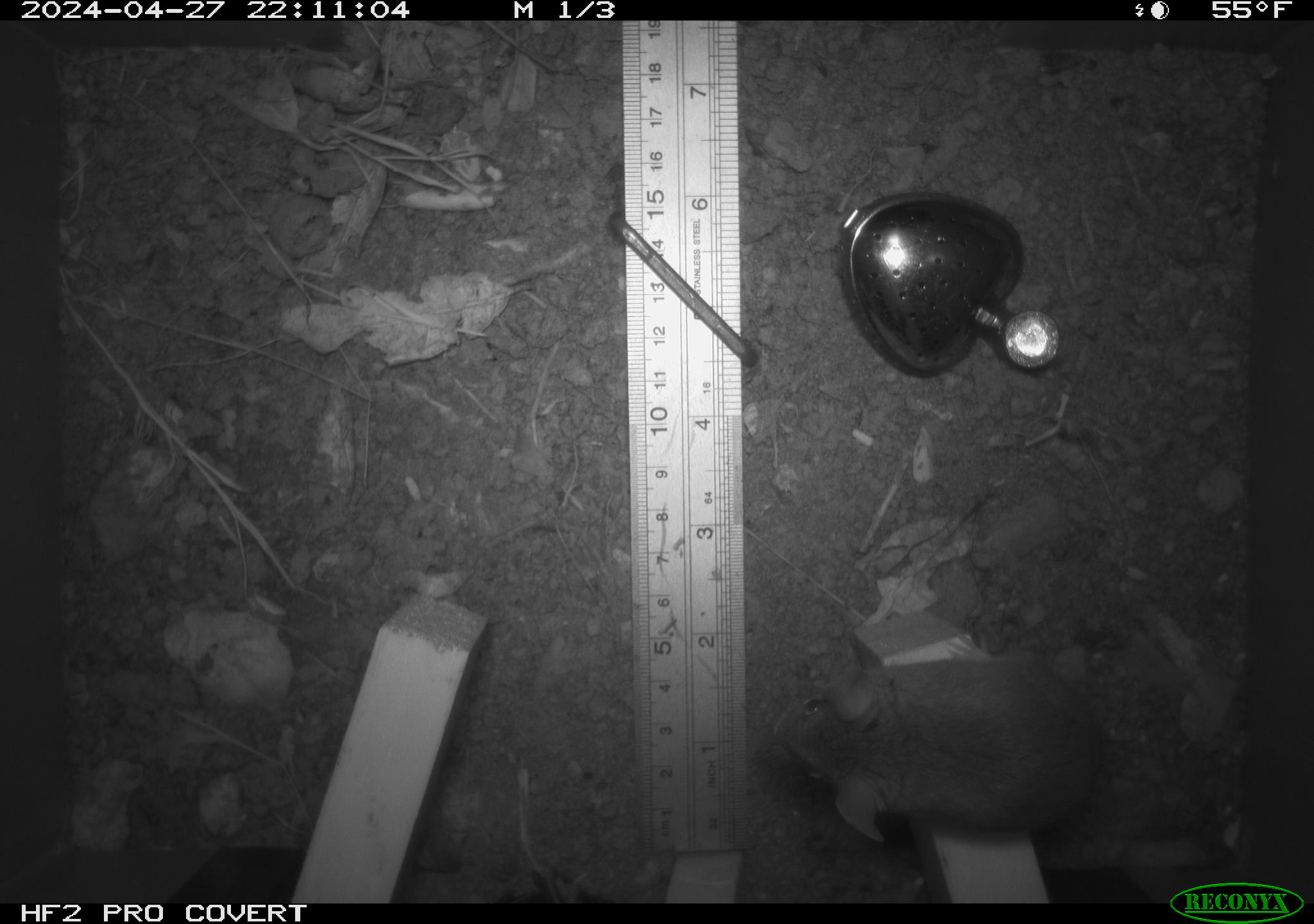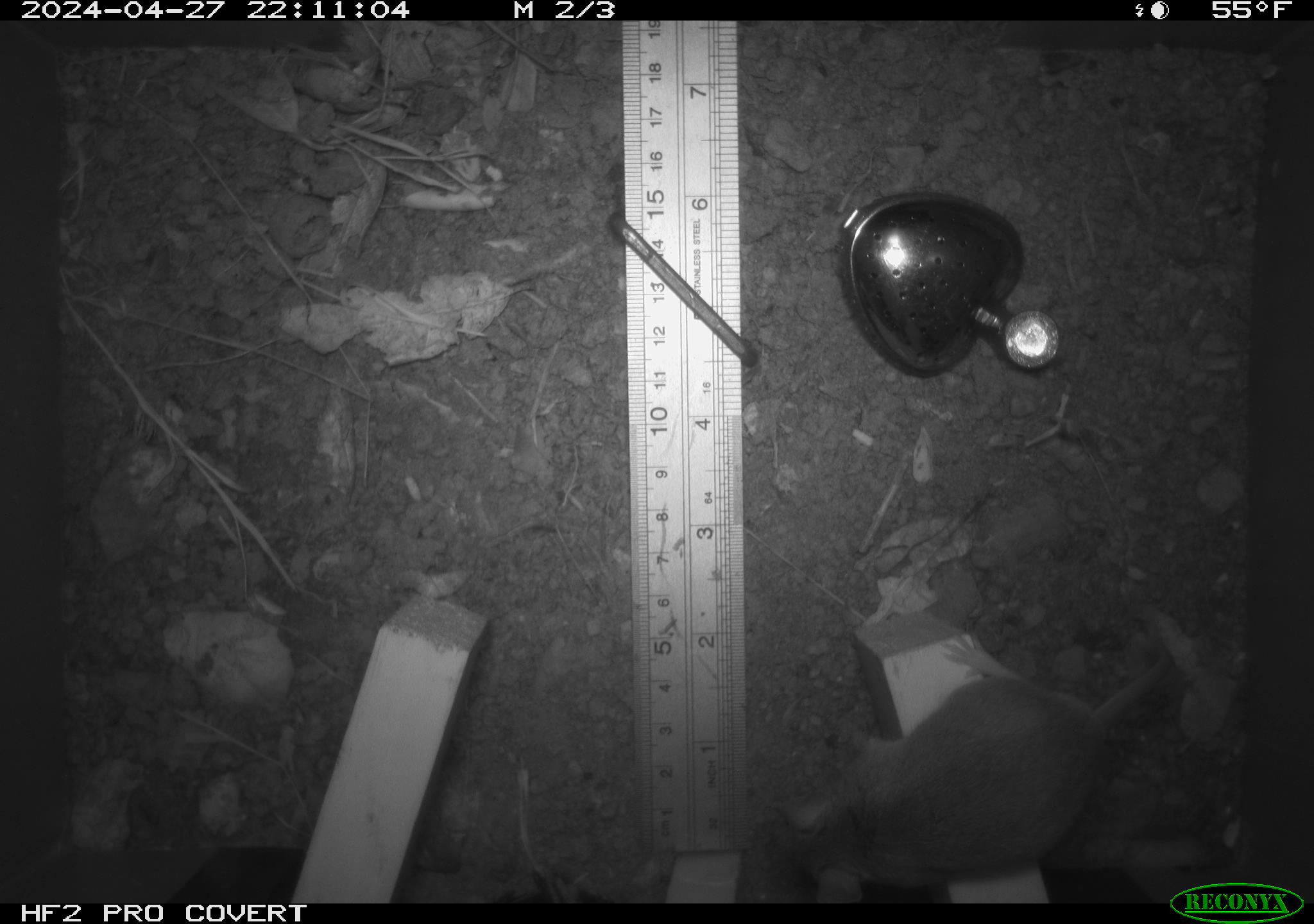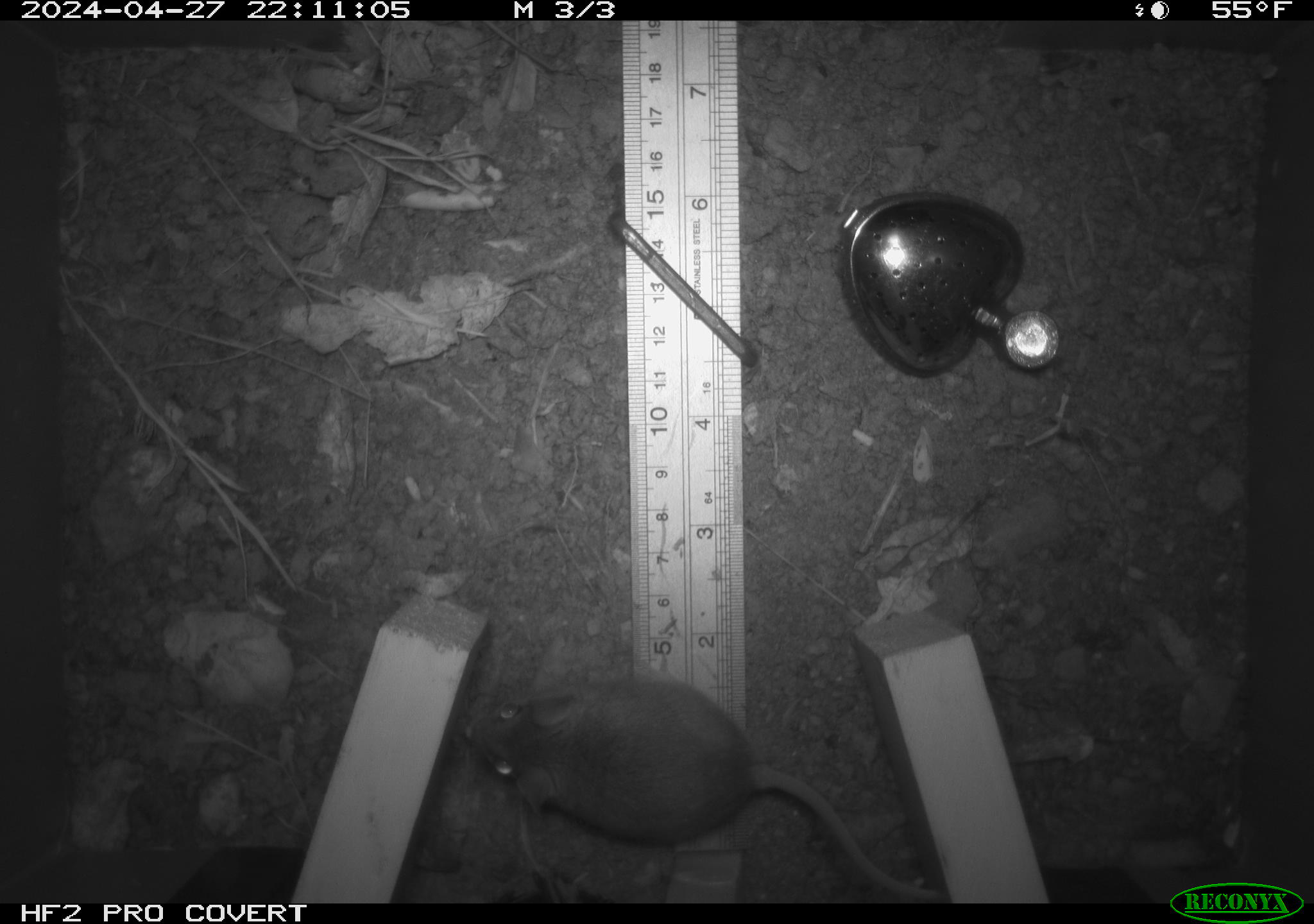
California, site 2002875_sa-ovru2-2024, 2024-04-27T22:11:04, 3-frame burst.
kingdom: Animalia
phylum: Chordata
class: Mammalia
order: Rodentia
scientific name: Rodentia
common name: rodent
Rodent (Rodentia).